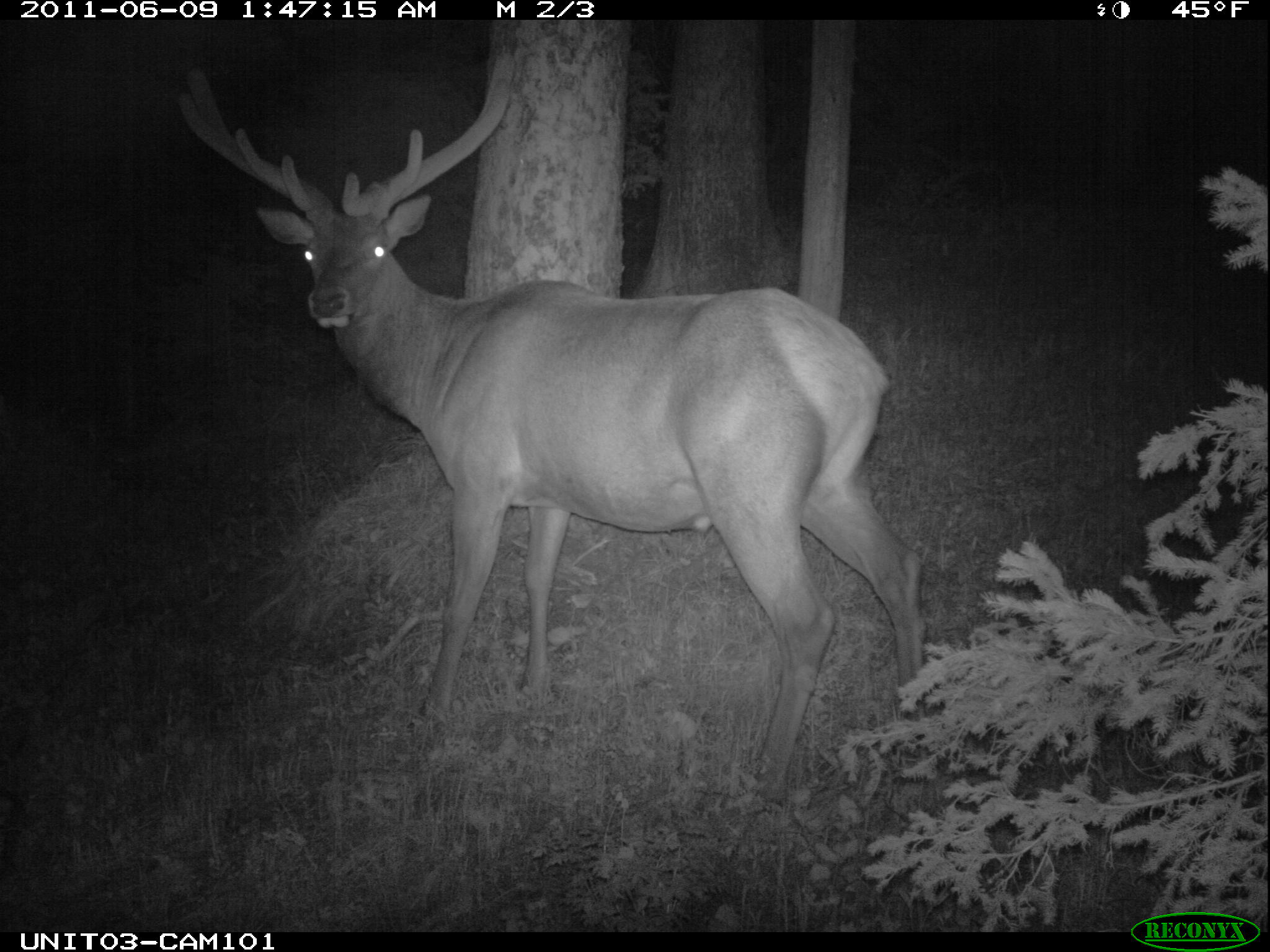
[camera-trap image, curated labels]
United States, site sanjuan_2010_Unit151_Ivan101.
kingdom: Animalia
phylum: Chordata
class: Mammalia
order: Artiodactyla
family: Cervidae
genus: Cervus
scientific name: Cervus elaphus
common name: red deer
Cervus elaphus (red deer).